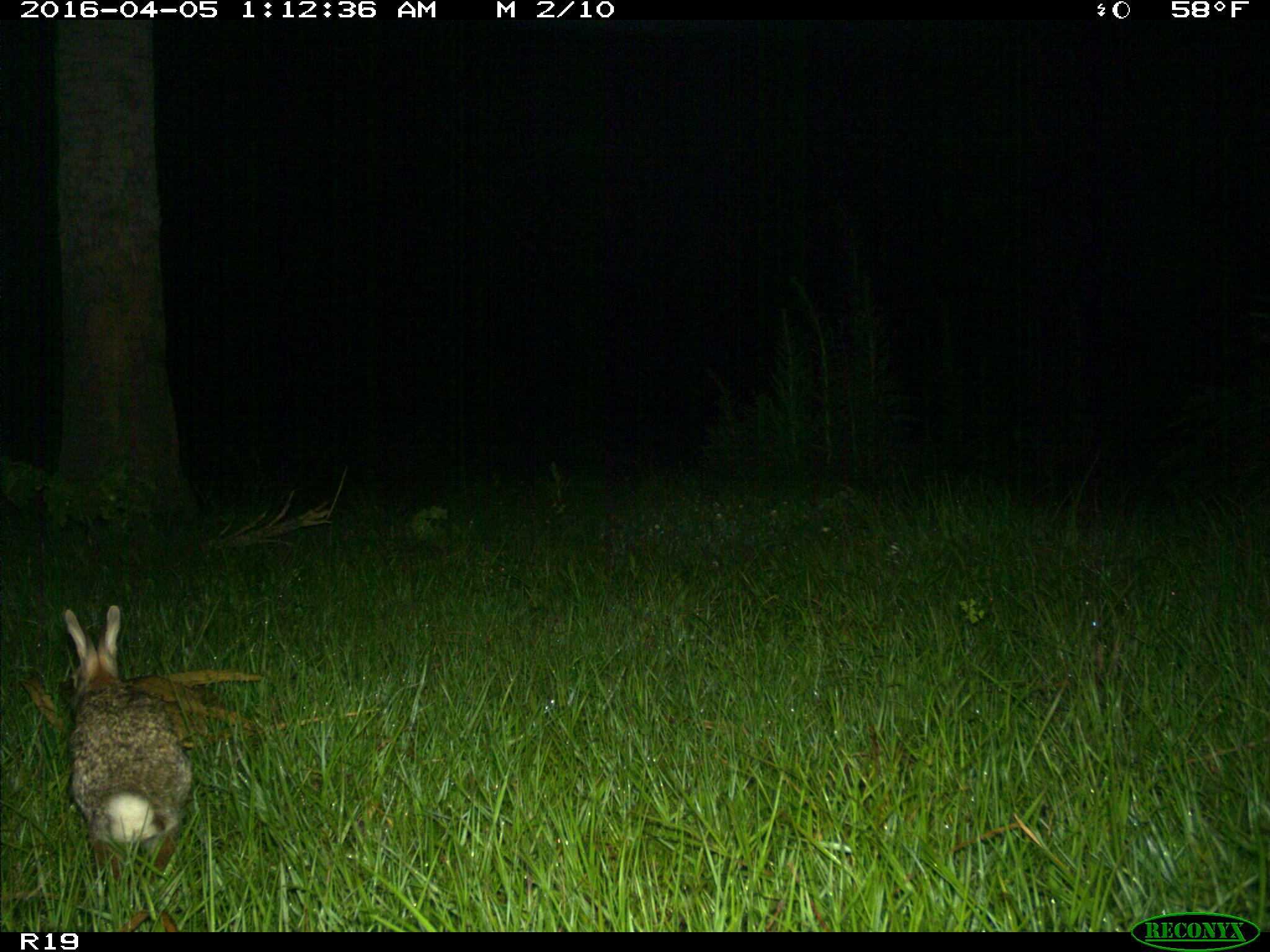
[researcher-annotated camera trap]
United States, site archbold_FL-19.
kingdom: Animalia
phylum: Chordata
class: Mammalia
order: Lagomorpha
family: Leporidae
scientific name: Leporidae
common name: rabbits and hares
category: unidentified rabbit